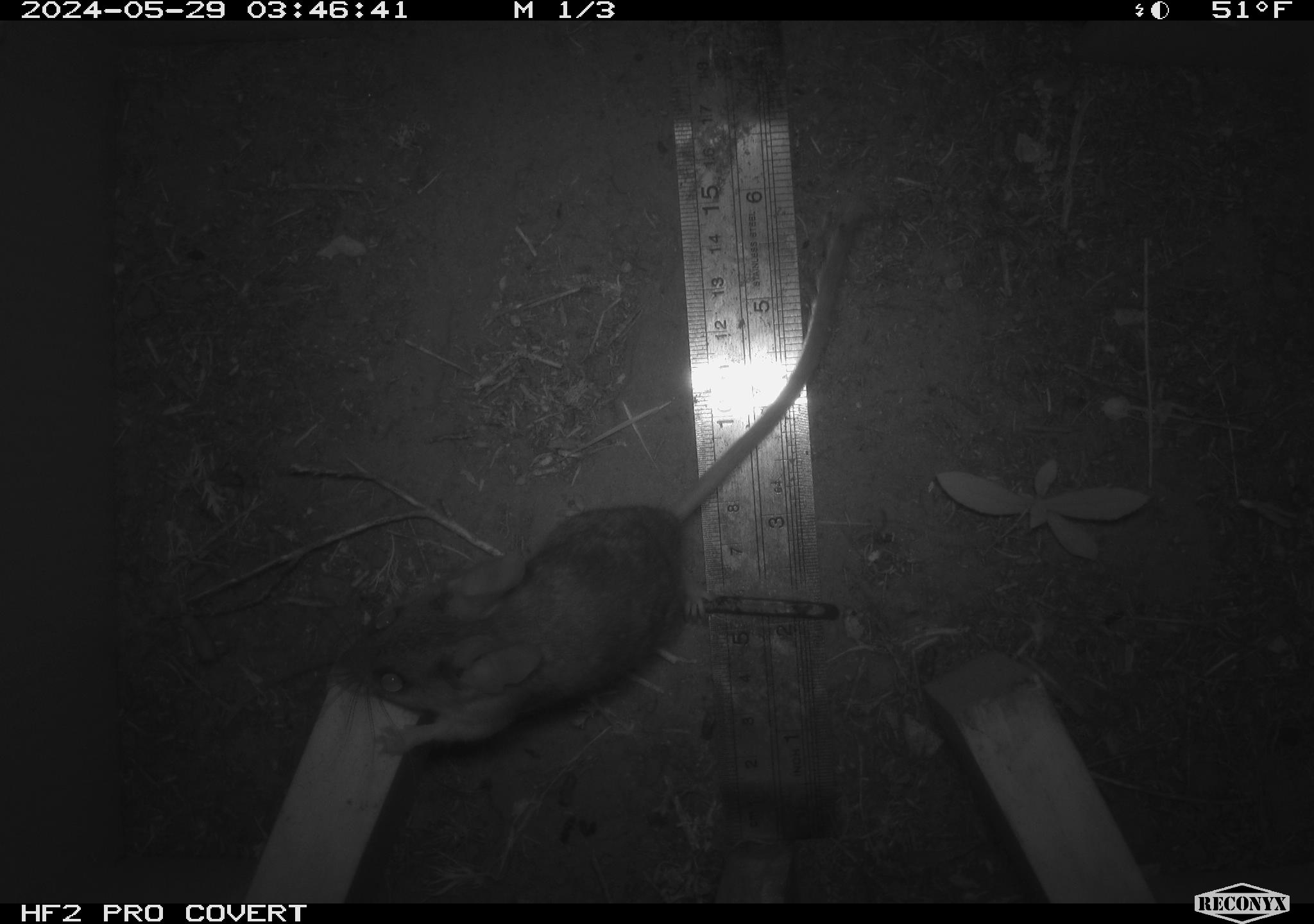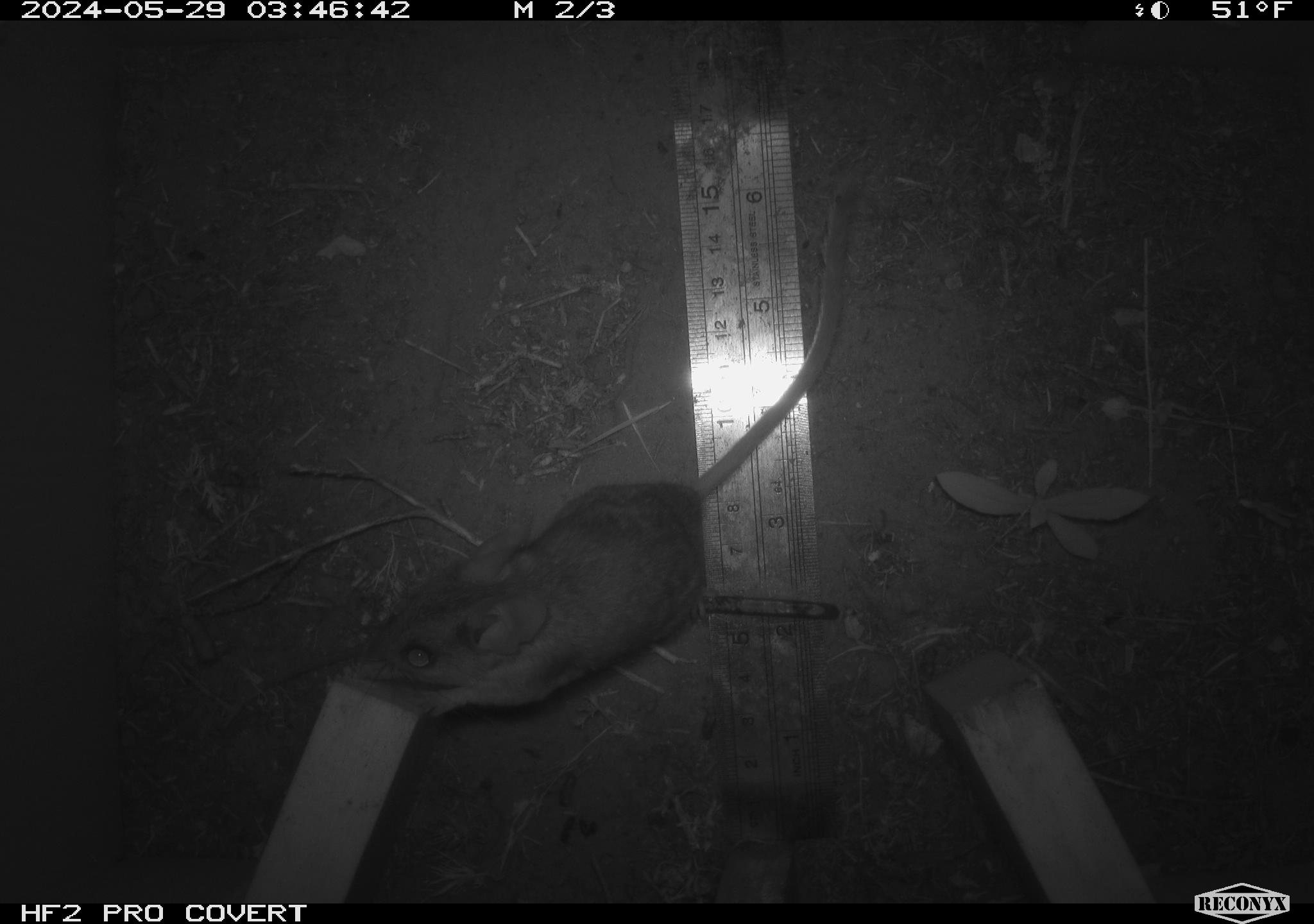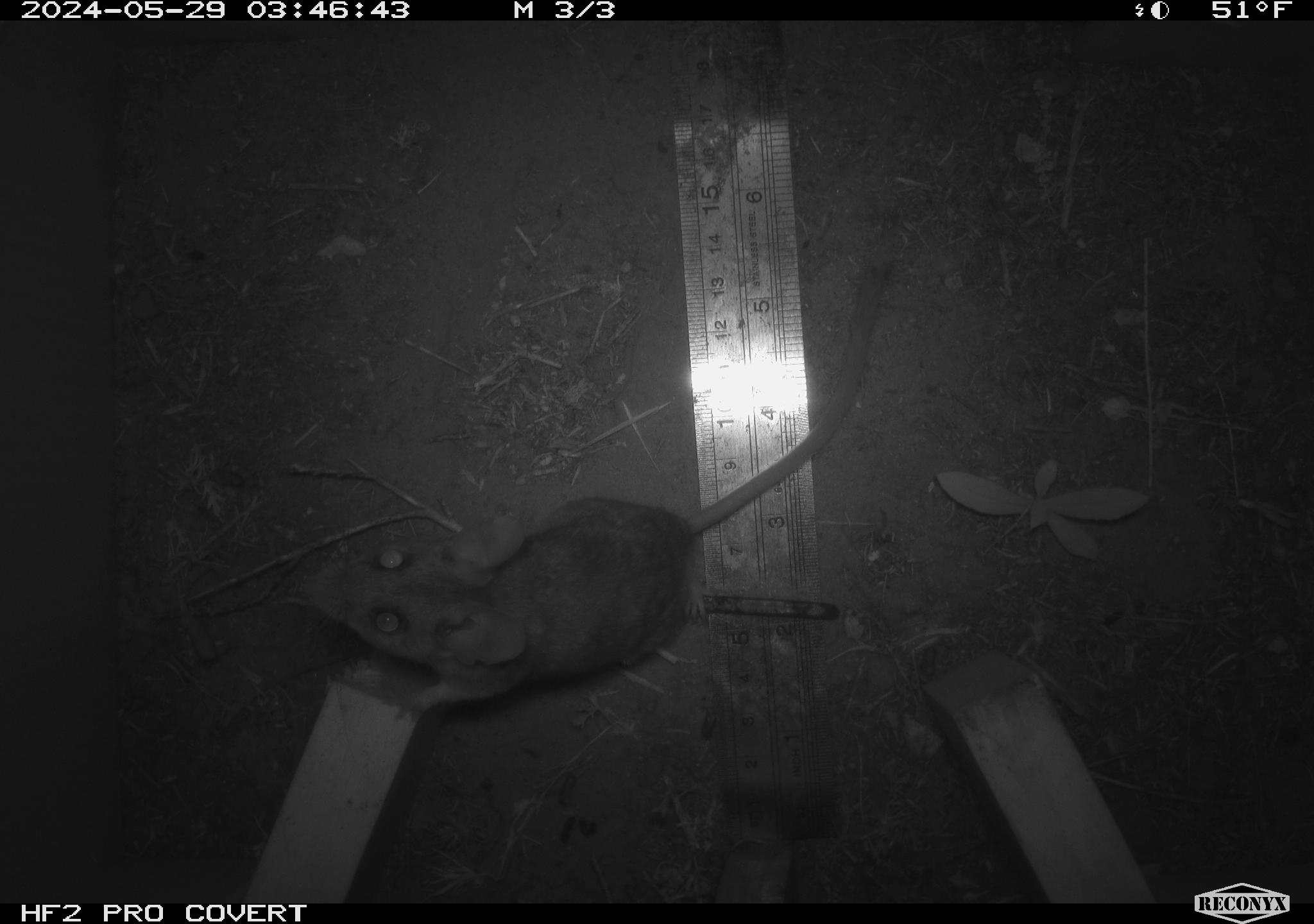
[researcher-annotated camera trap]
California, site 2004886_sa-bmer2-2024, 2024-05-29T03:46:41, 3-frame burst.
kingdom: Animalia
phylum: Chordata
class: Mammalia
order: Rodentia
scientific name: Rodentia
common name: woodrat or rat or mouse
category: woodrat or rat or mouse species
Woodrat or rat or mouse species (woodrat or rat or mouse) (Rodentia).